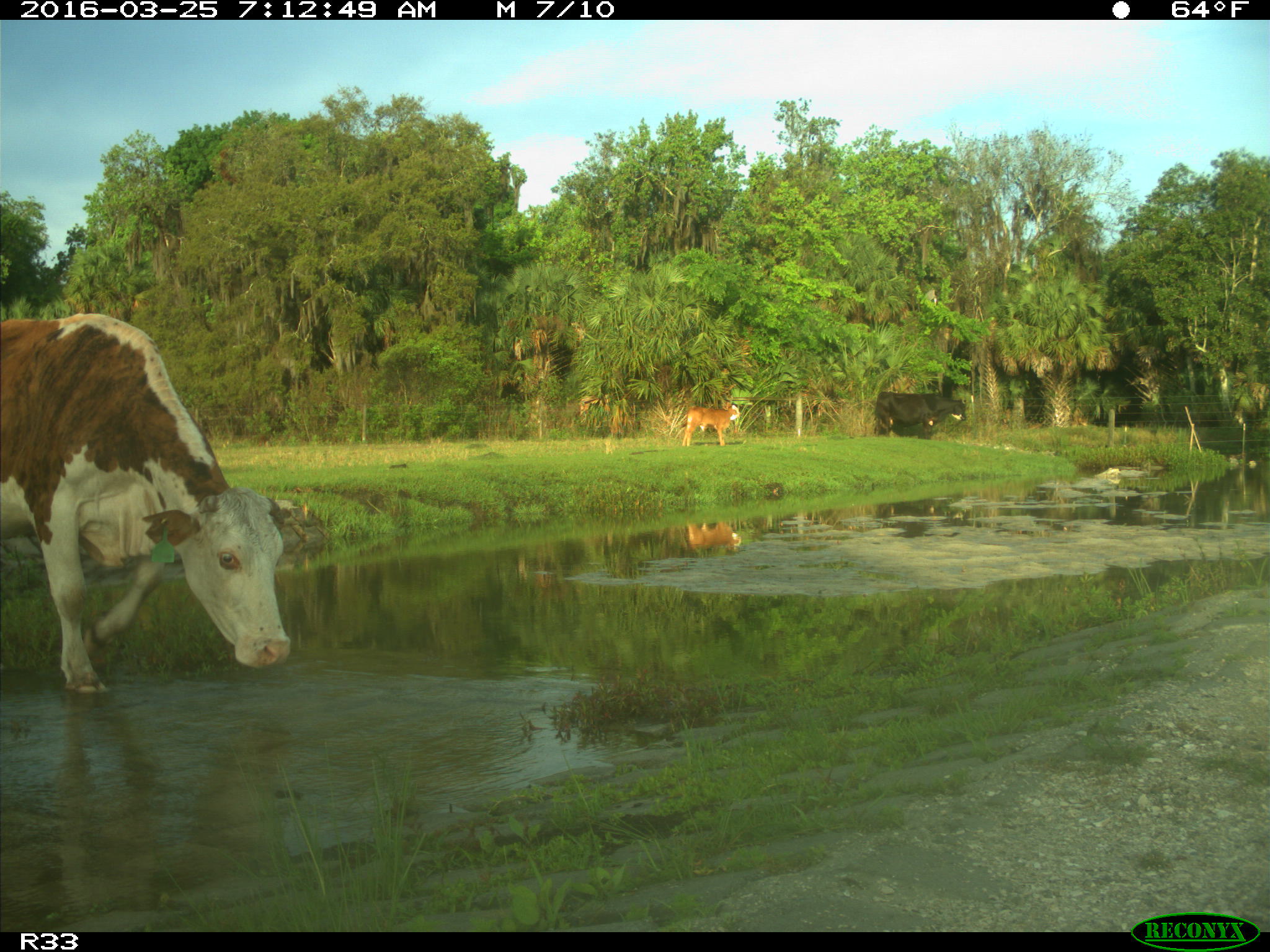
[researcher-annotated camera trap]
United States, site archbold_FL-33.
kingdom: Animalia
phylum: Chordata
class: Mammalia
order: Artiodactyla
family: Bovidae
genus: Bos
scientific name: Bos taurus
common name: domestic cow